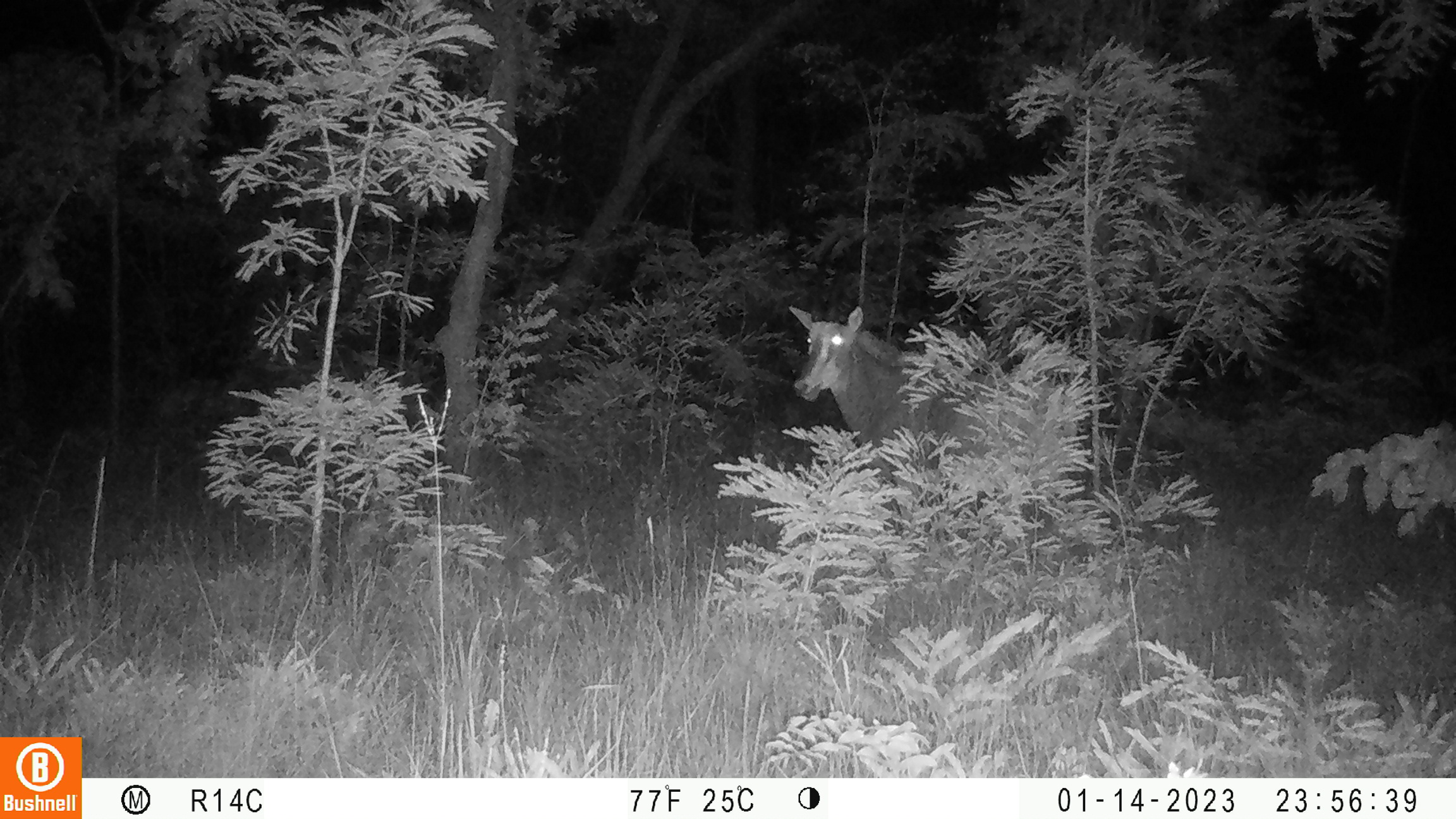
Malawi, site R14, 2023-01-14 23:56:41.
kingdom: Animalia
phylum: Chordata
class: Mammalia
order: Artiodactyla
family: Bovidae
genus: Hippotragus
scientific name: Hippotragus niger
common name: sable antelope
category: sable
Sable (sable antelope) (Hippotragus niger), count 1.